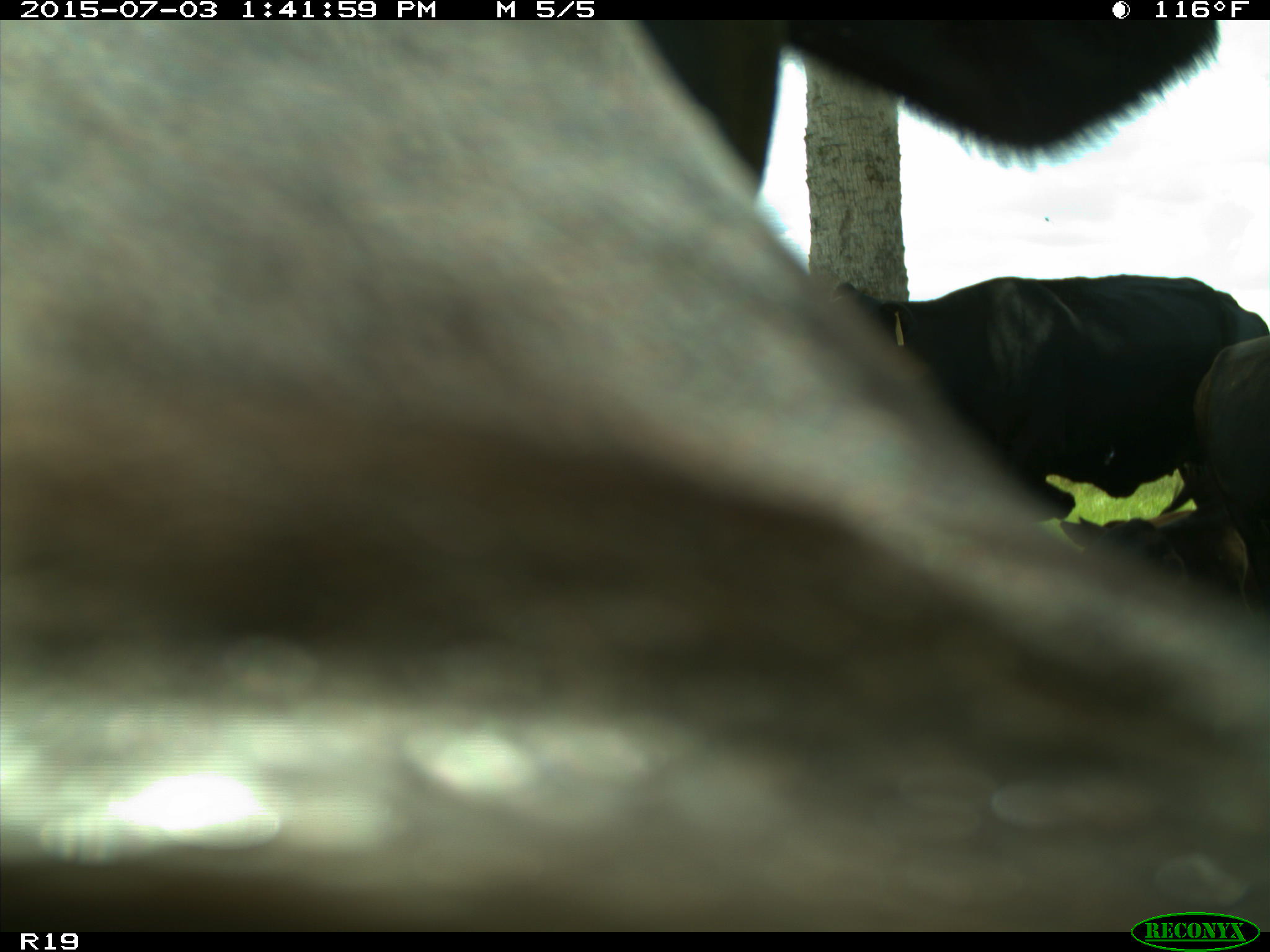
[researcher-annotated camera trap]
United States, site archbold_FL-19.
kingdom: Animalia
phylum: Chordata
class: Mammalia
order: Artiodactyla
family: Bovidae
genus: Bos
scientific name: Bos taurus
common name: domestic cow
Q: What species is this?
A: Bos taurus (domestic cow).